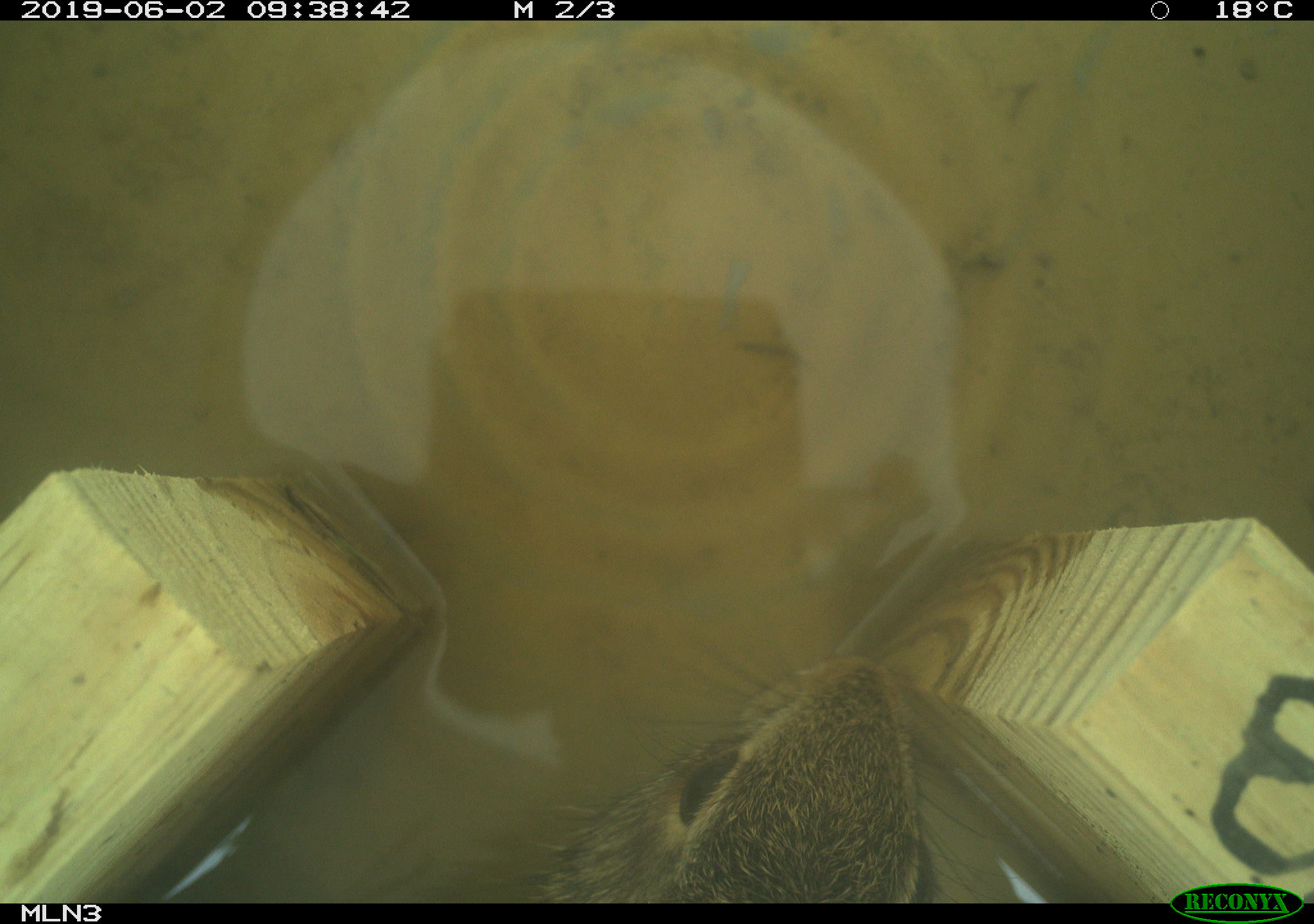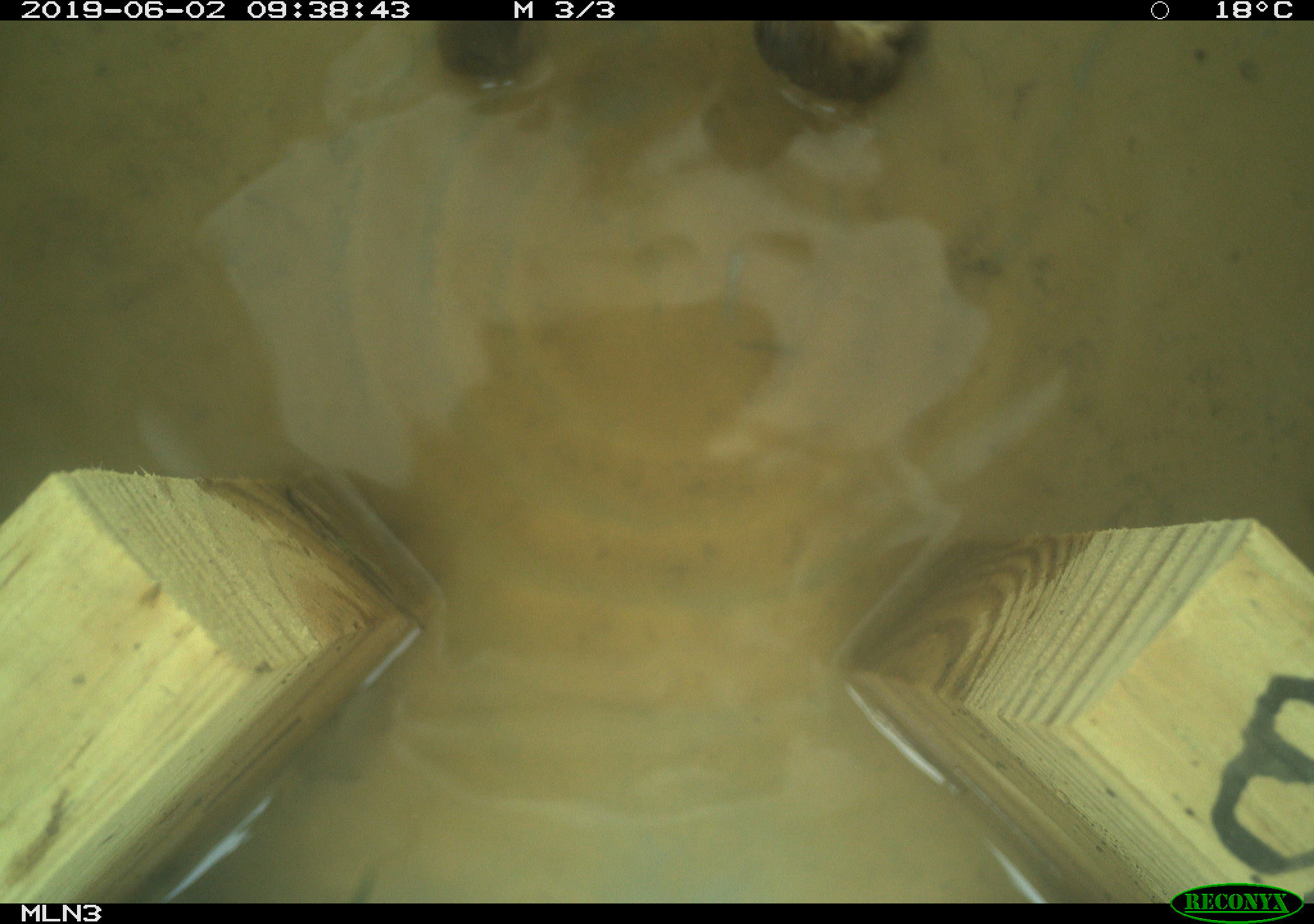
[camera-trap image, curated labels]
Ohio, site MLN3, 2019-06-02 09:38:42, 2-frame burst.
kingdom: Animalia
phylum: Chordata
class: Mammalia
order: Lagomorpha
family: Leporidae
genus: Sylvilagus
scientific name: Sylvilagus floridanus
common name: eastern cottontail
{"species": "eastern cottontail (Sylvilagus floridanus)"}